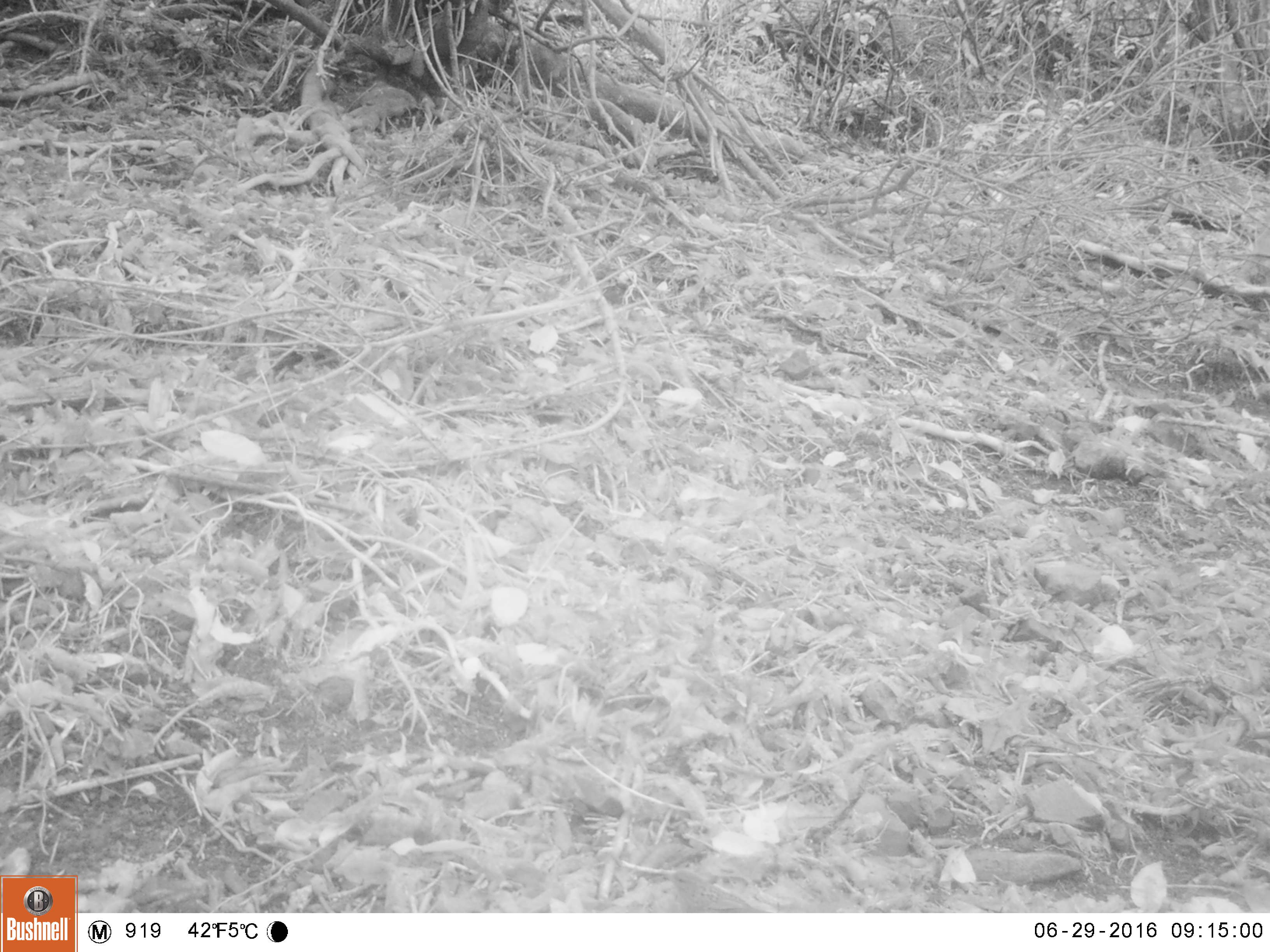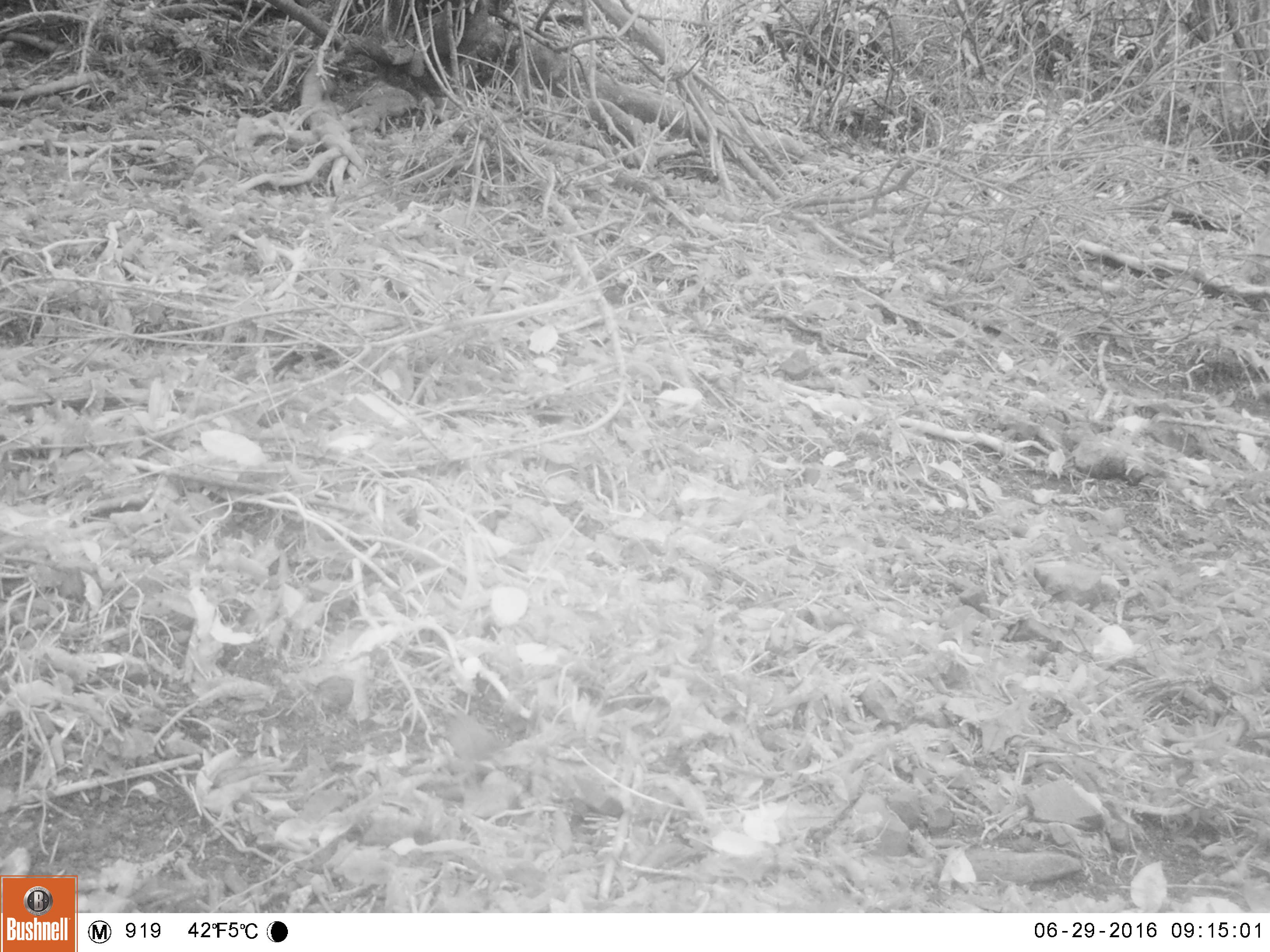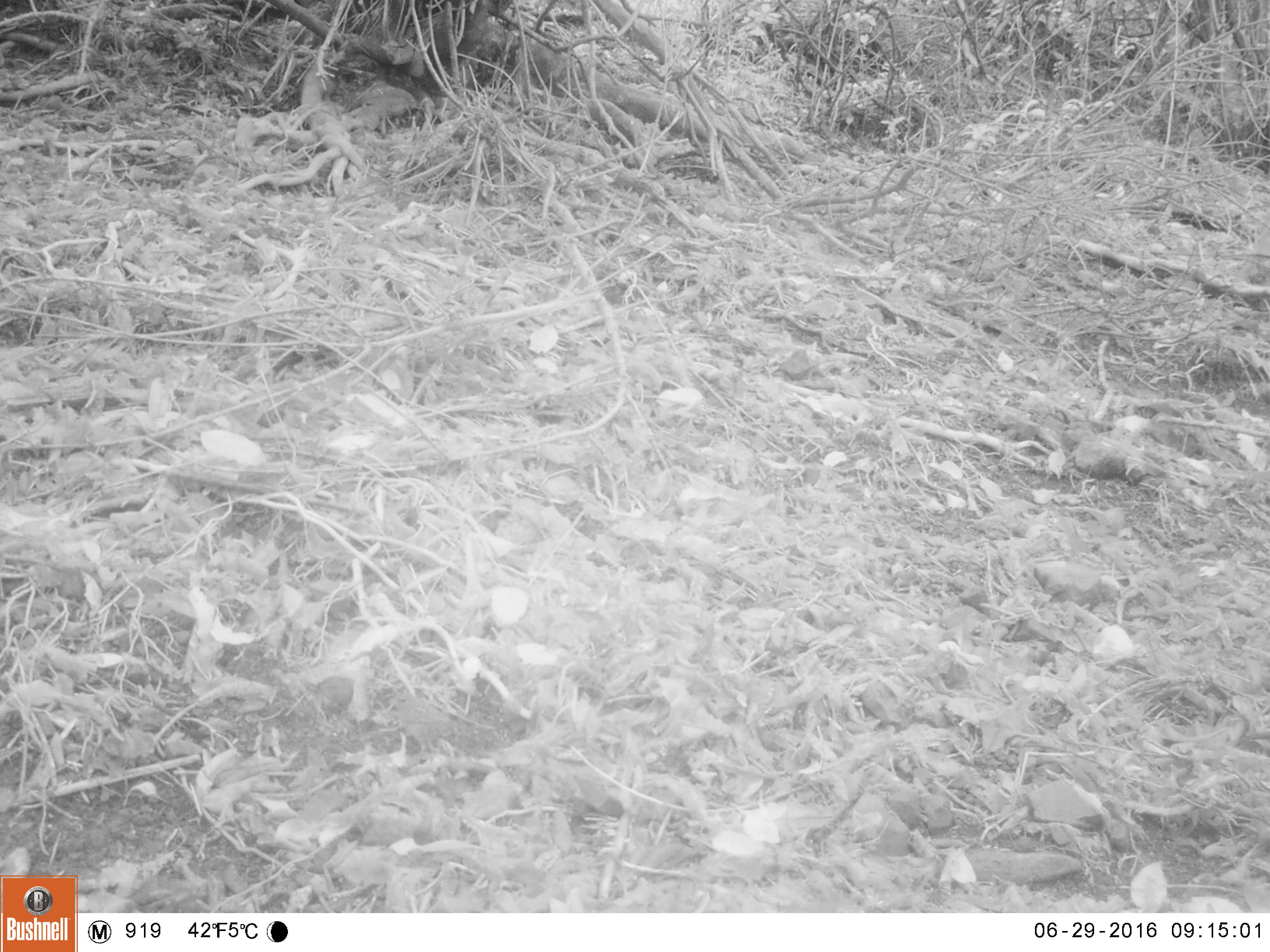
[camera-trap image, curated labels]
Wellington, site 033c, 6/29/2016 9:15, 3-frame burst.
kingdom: Animalia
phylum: Chordata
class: Aves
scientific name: Aves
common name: bird